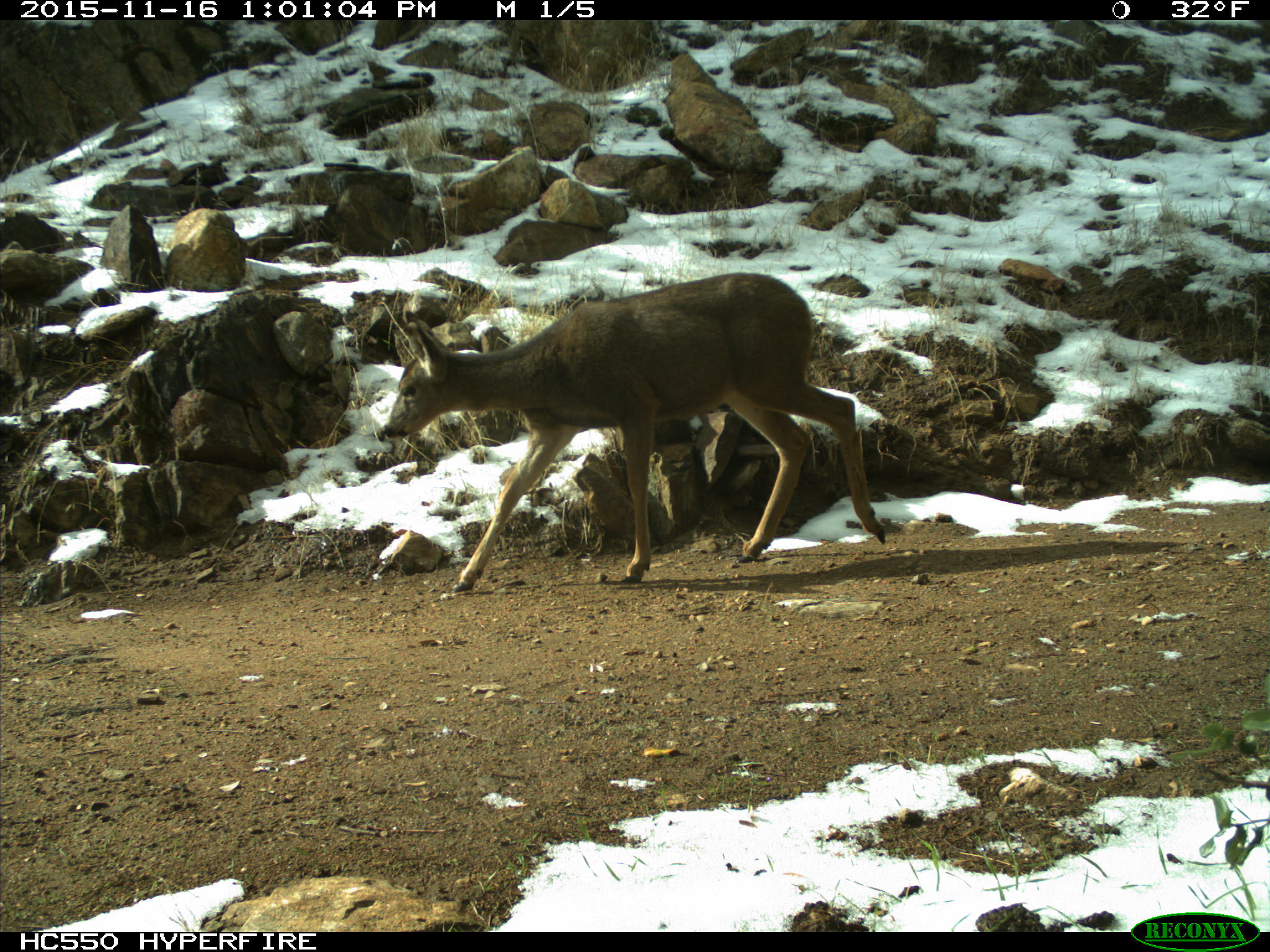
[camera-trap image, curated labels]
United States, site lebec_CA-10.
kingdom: Animalia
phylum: Chordata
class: Mammalia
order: Artiodactyla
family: Cervidae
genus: Odocoileus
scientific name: Odocoileus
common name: deer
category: unidentified deer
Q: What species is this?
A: Unidentified deer (deer) (Odocoileus).